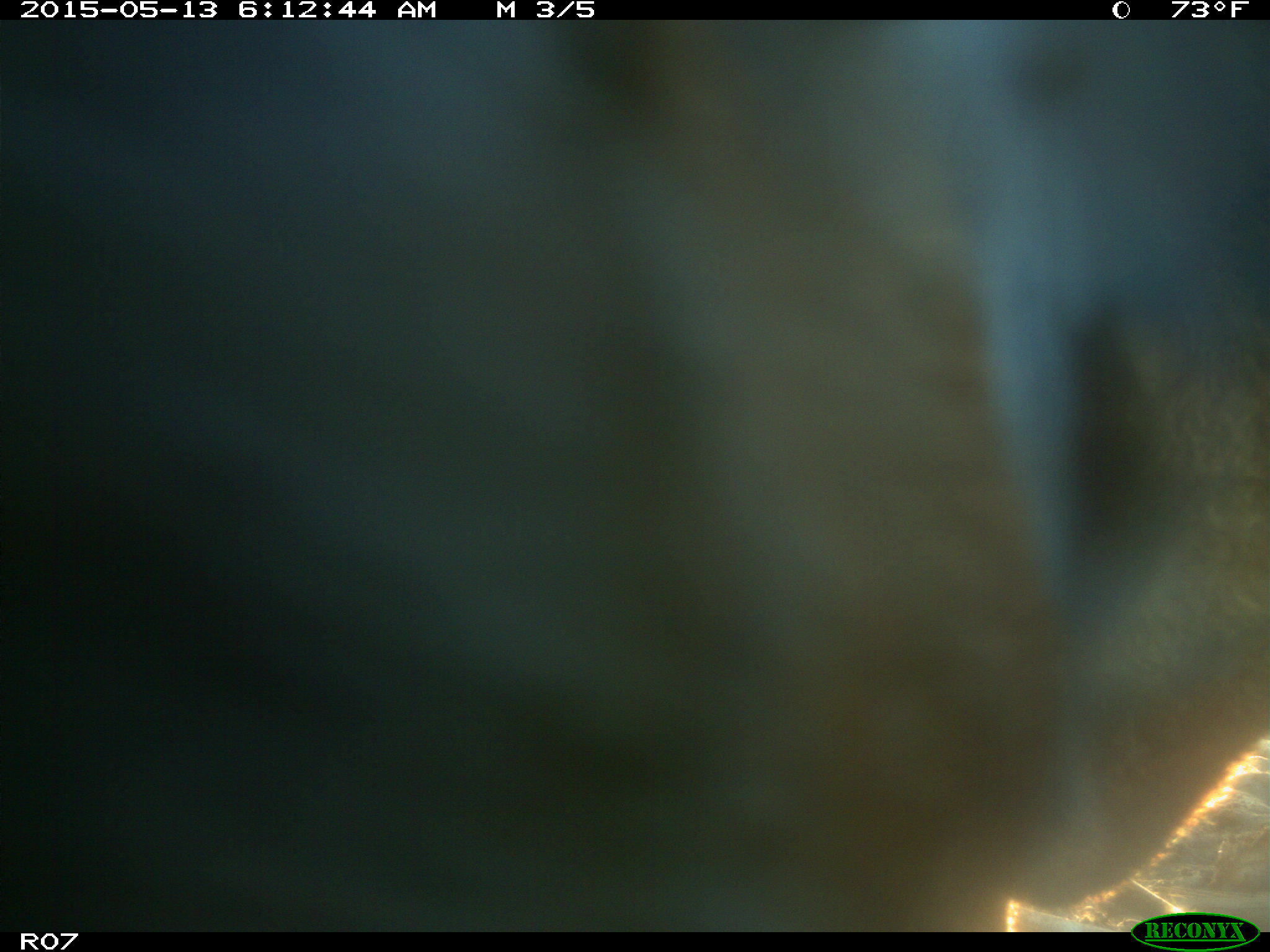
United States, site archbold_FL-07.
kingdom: Animalia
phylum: Chordata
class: Mammalia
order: Artiodactyla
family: Bovidae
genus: Bos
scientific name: Bos taurus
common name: domestic cow